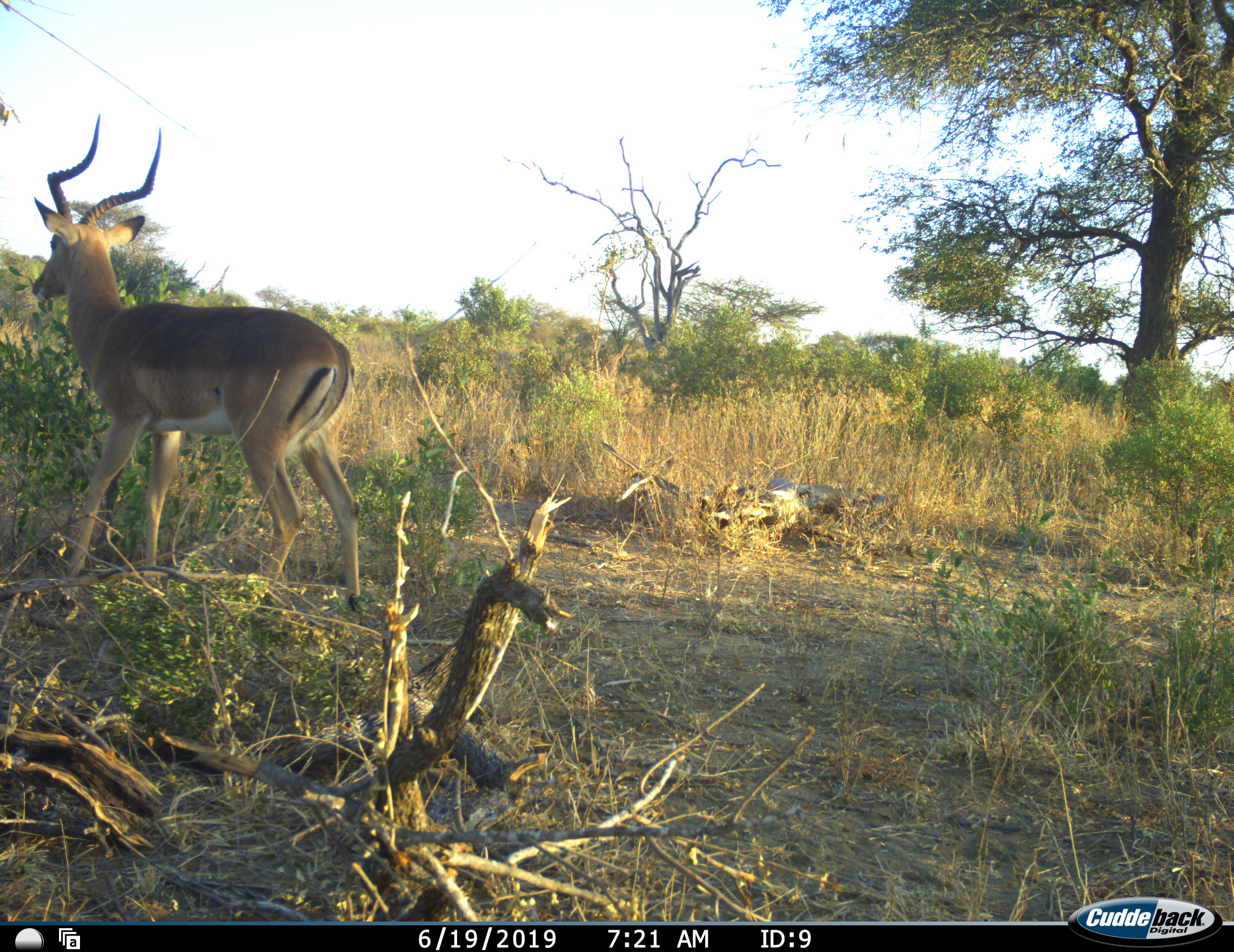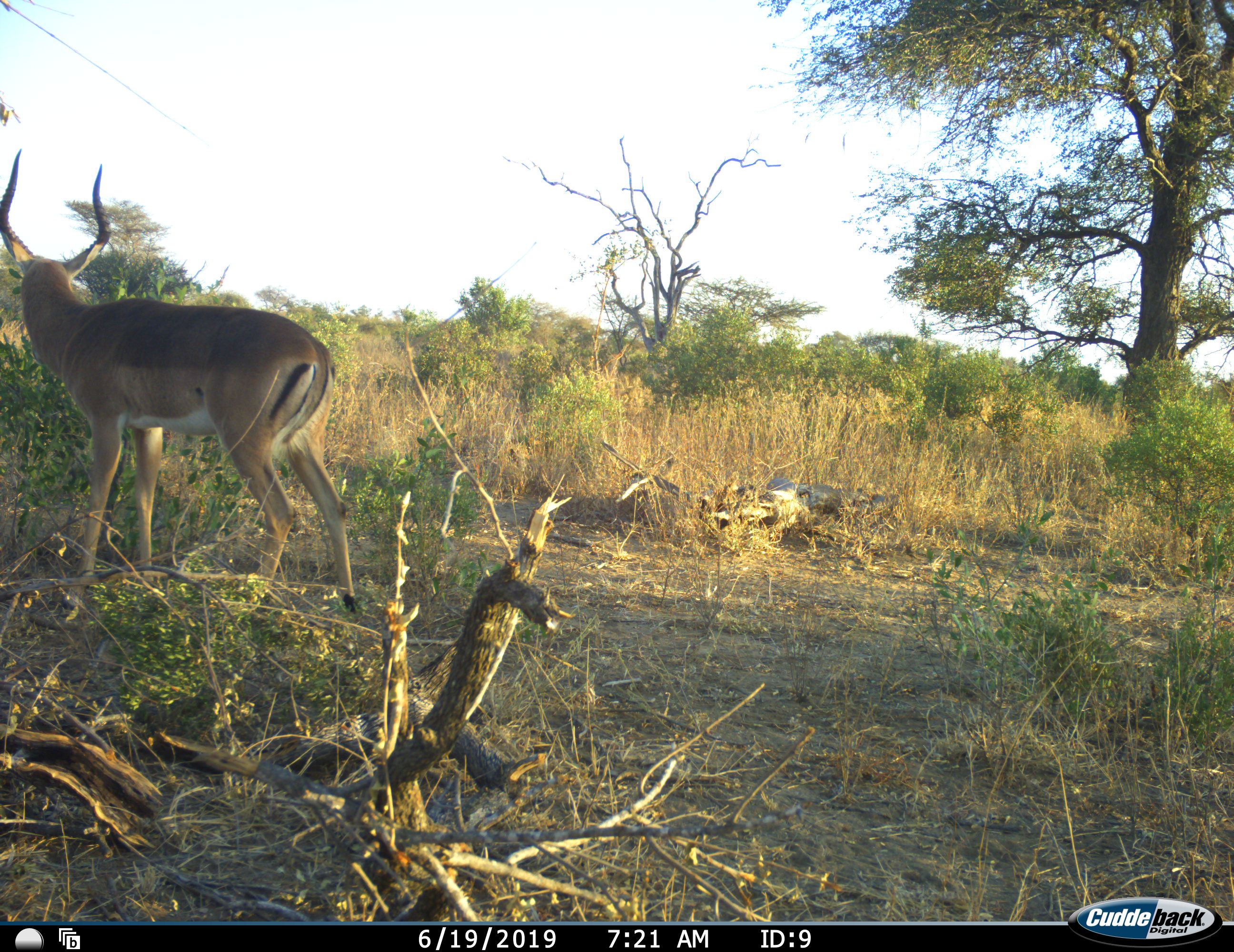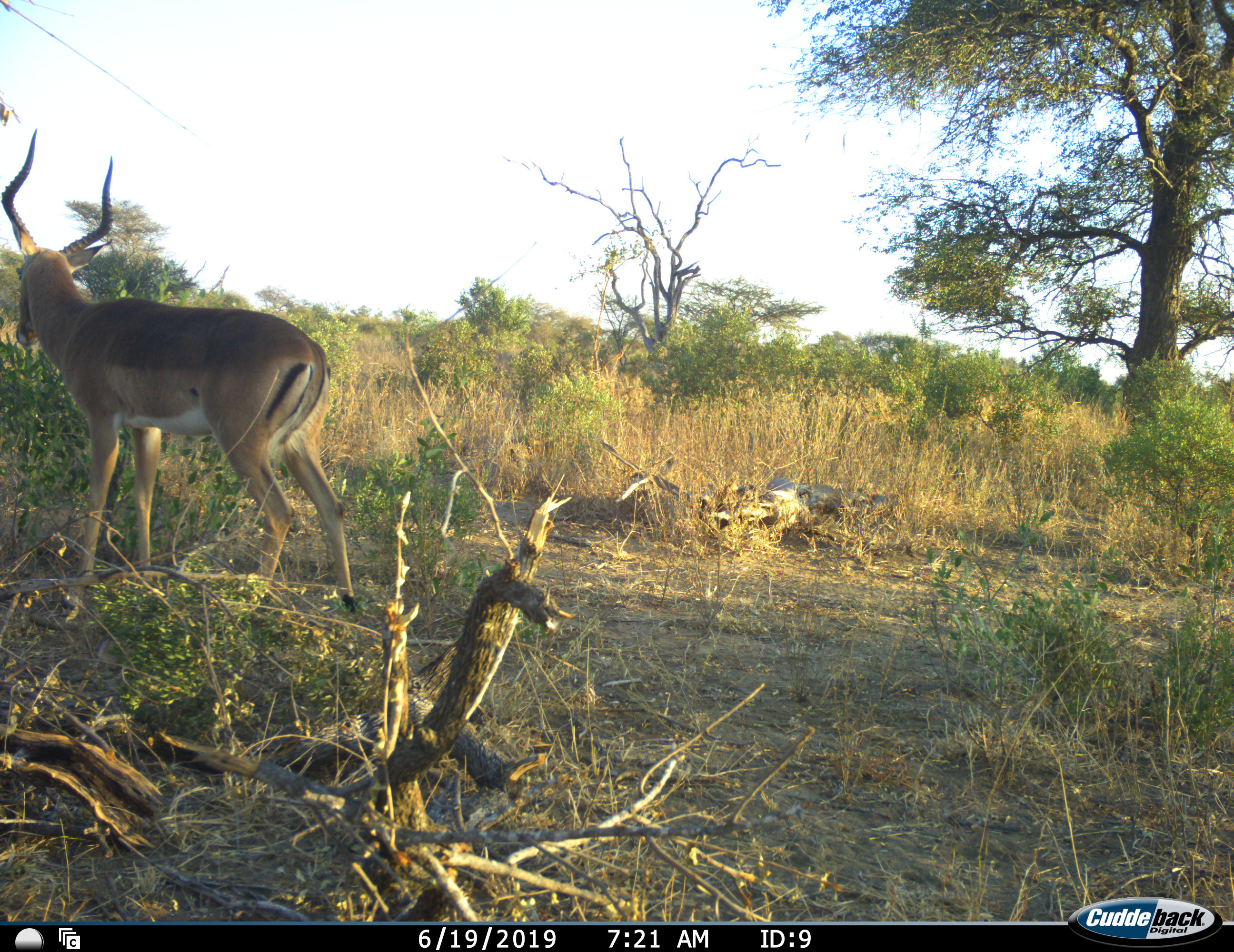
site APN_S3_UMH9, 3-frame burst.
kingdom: Animalia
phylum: Chordata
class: Mammalia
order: Artiodactyla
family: Bovidae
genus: Aepyceros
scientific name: Aepyceros melampus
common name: impala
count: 1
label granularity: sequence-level